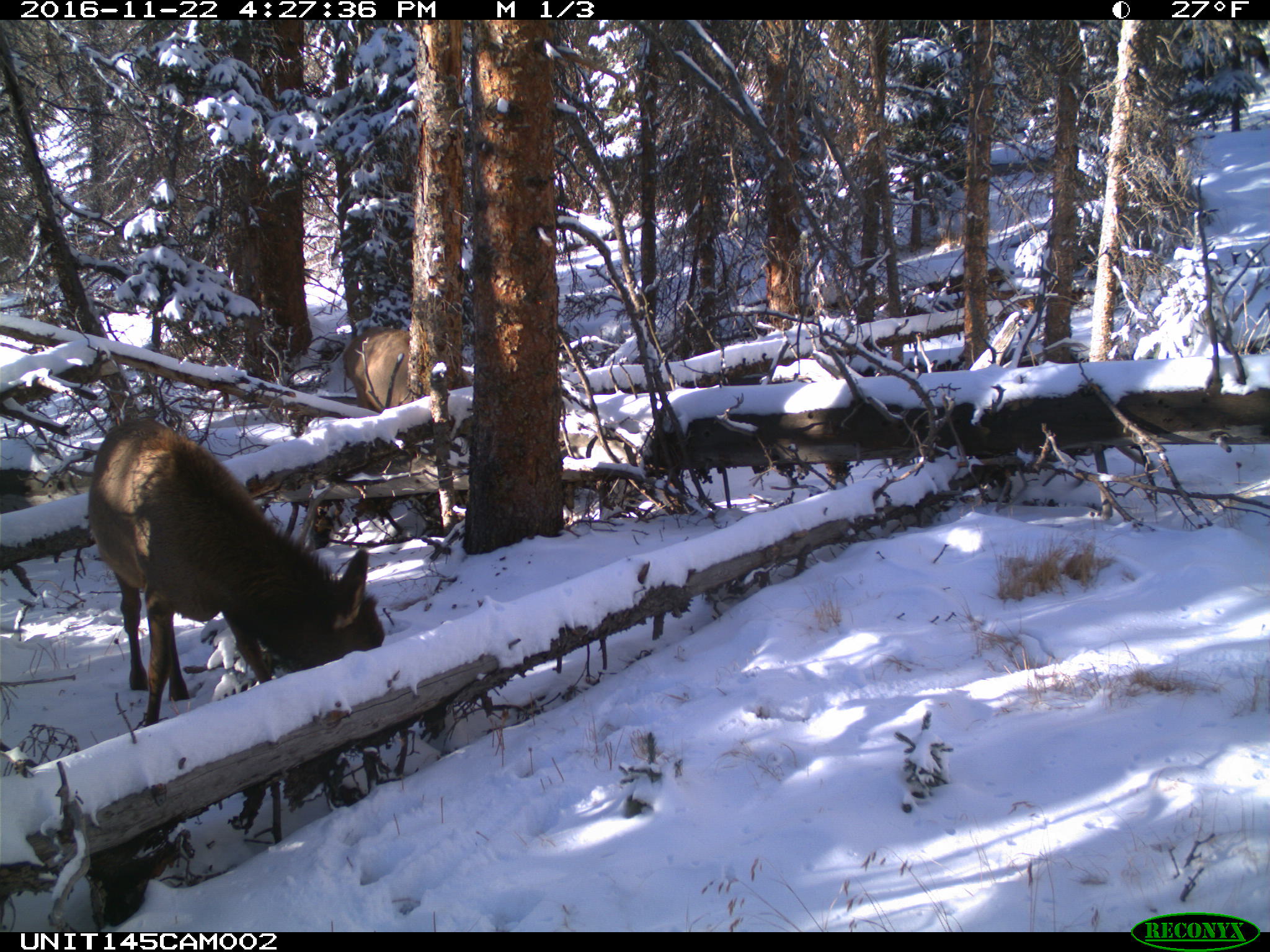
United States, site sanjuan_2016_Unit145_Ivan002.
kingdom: Animalia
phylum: Chordata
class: Mammalia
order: Artiodactyla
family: Cervidae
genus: Cervus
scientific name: Cervus elaphus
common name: red deer